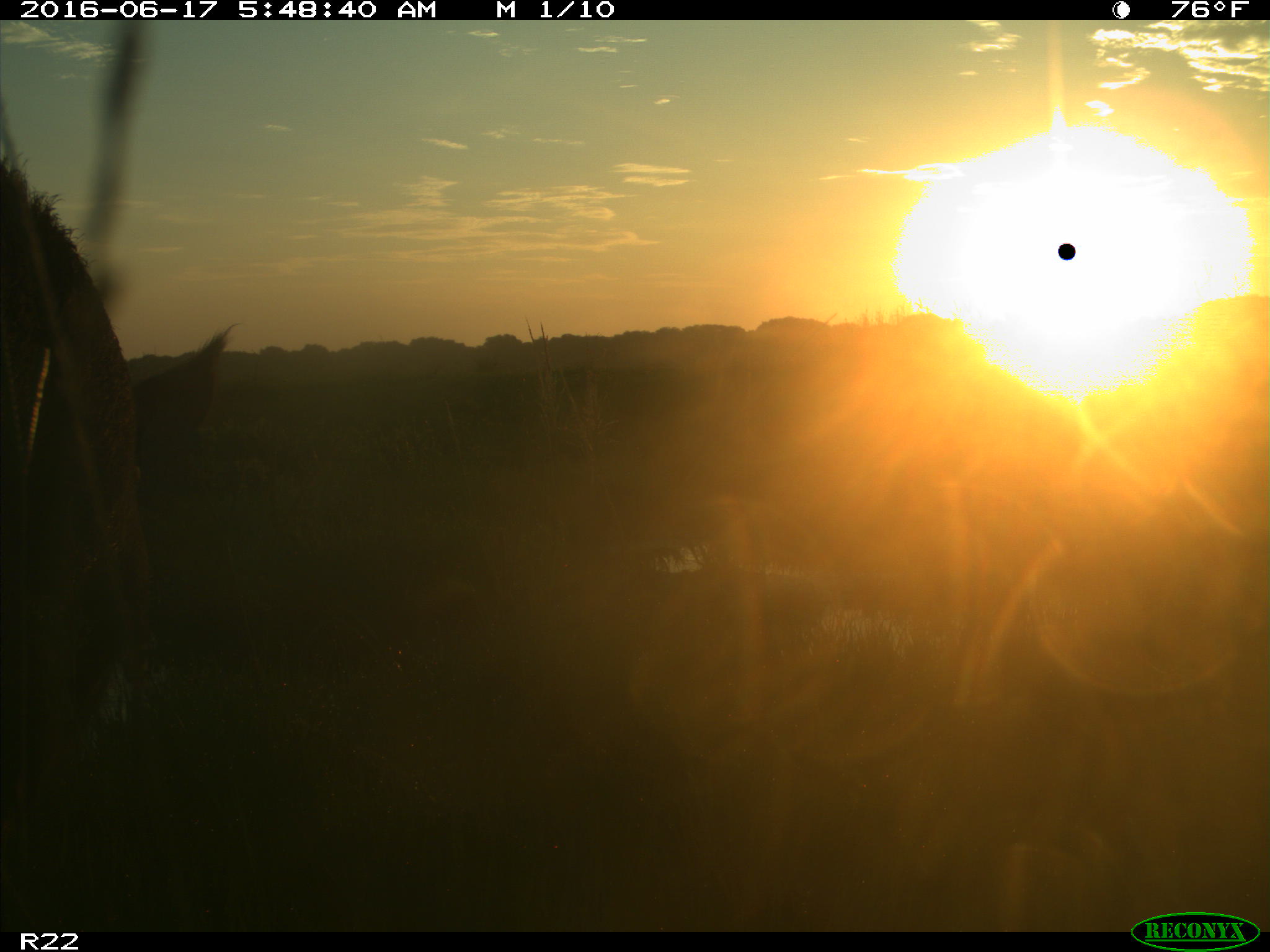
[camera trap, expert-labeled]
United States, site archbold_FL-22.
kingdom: Animalia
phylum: Chordata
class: Mammalia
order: Artiodactyla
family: Suidae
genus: Sus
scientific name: Sus scrofa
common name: wild boar